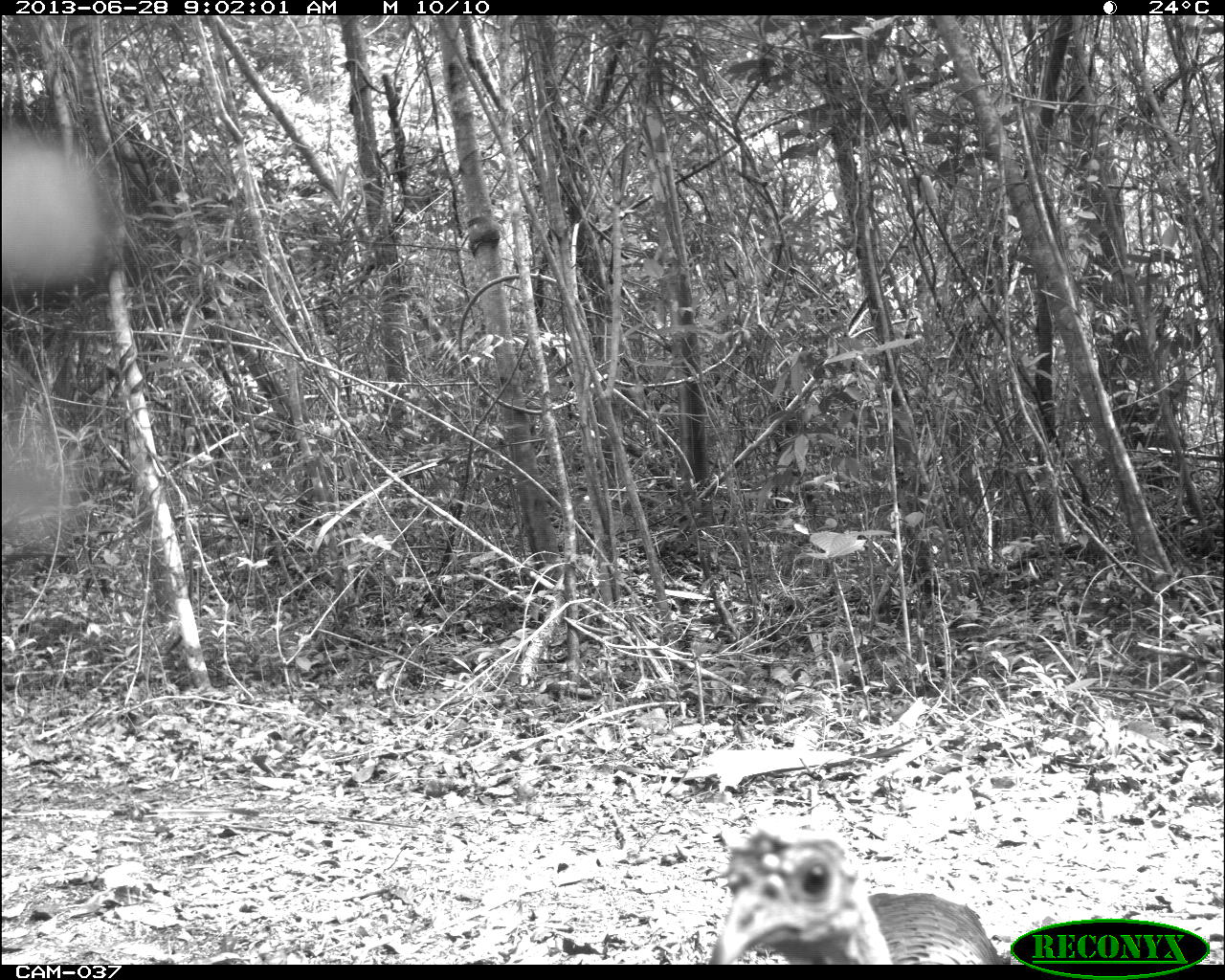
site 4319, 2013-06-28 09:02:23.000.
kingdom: Animalia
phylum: Chordata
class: Aves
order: Galliformes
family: Phasianidae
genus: Meleagris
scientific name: Meleagris ocellata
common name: ocellated turkey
Meleagris ocellata (ocellated turkey), count 2.